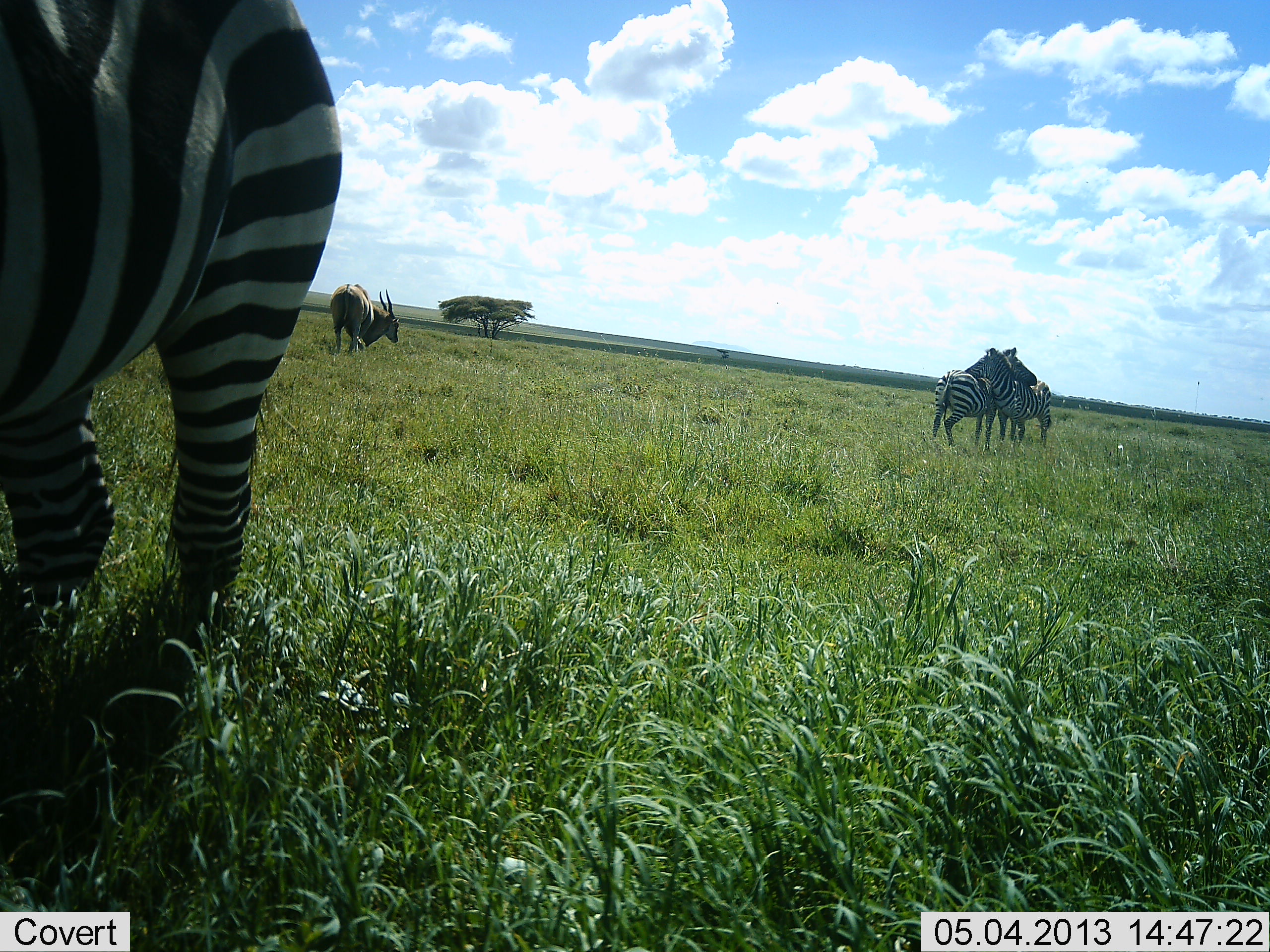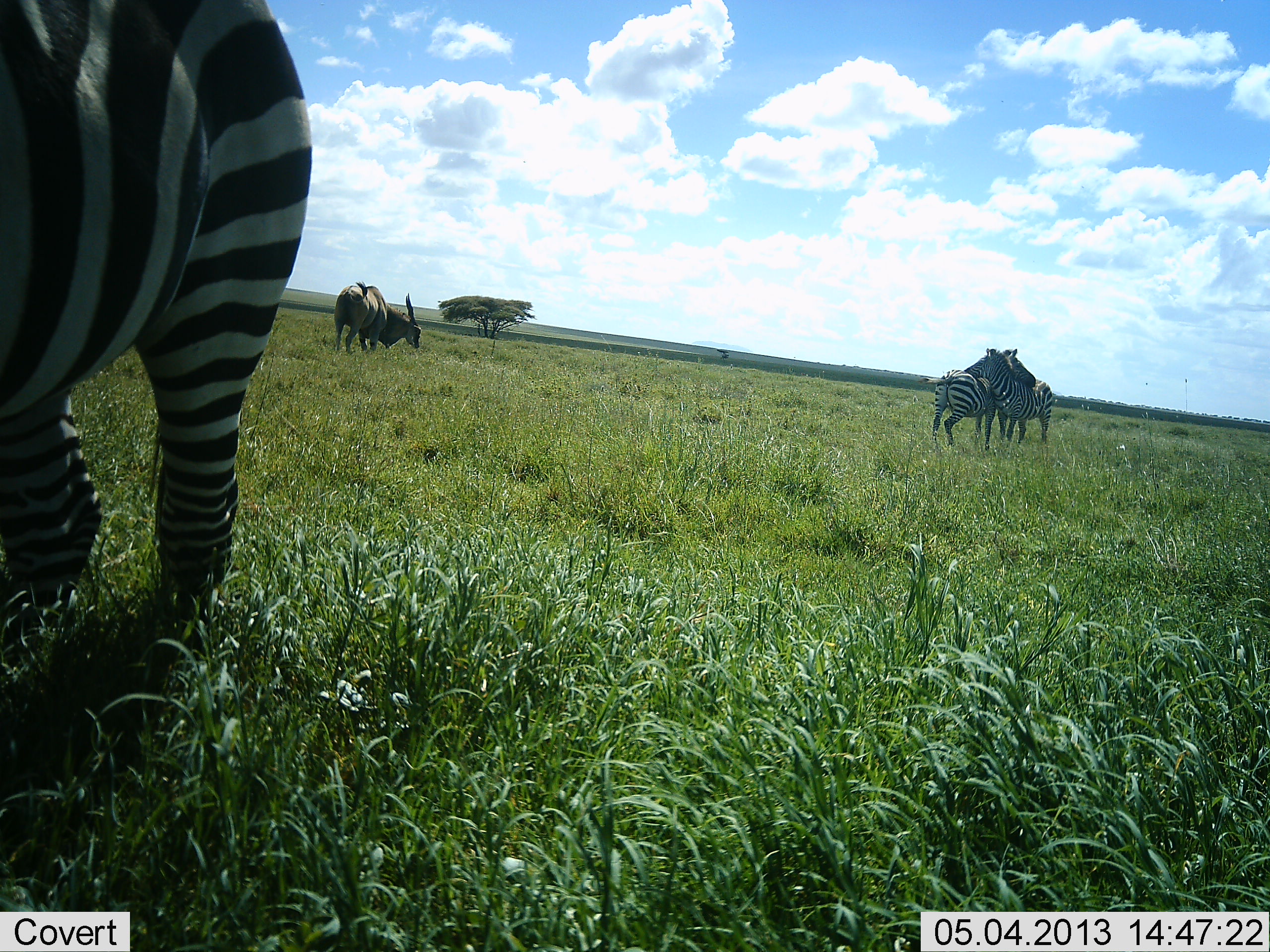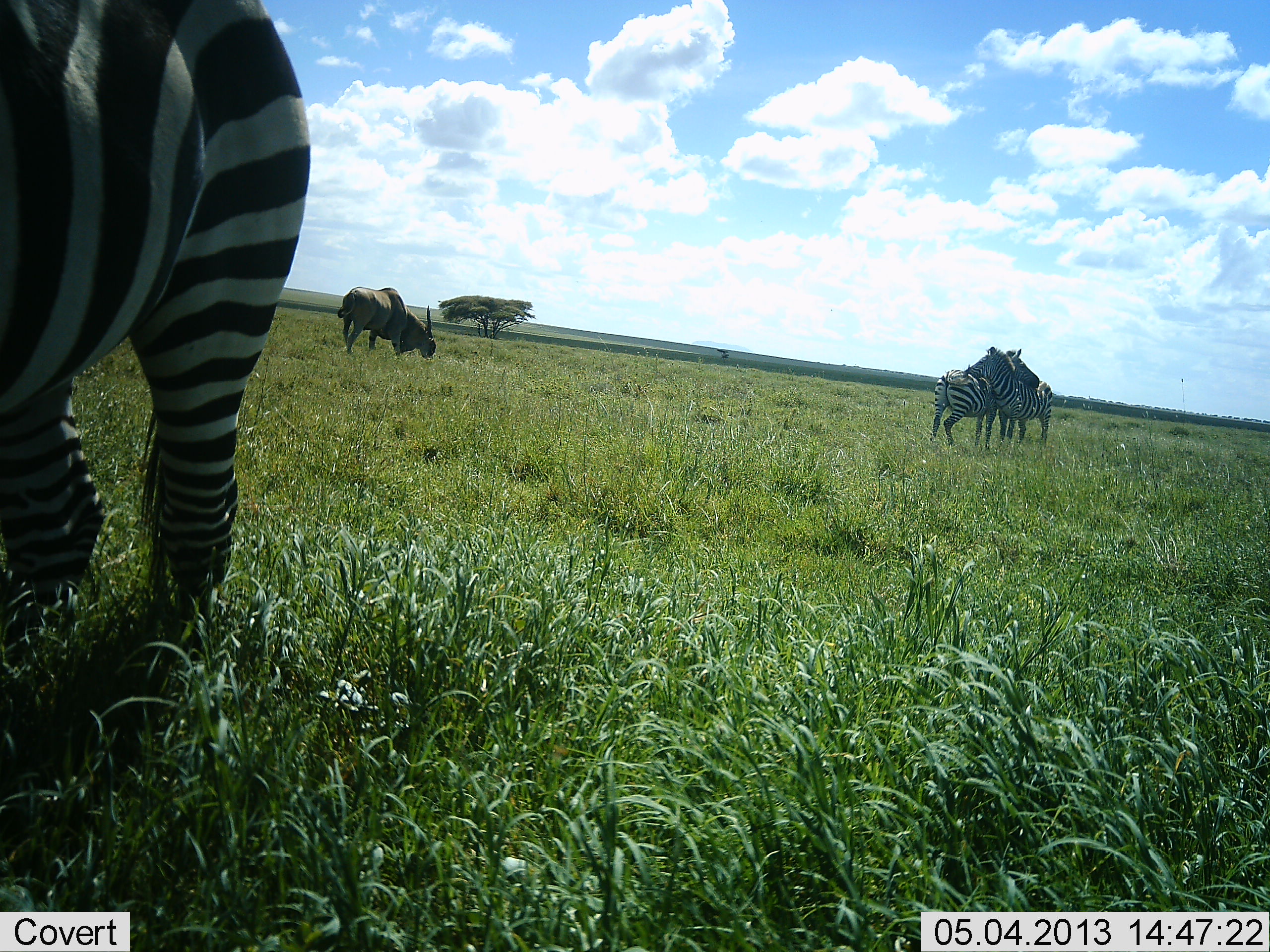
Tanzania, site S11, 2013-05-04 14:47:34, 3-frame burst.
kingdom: Animalia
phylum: Chordata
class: Mammalia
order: Artiodactyla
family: Bovidae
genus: Tragelaphus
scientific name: Tragelaphus oryx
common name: eland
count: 1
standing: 30%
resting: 0%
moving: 3%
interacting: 0%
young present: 0%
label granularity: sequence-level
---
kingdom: Animalia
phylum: Chordata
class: Mammalia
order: Perissodactyla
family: Equidae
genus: Equus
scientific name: Equus quagga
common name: plains zebra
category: zebra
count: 3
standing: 87%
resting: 5%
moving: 3%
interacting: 67%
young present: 0%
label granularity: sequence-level